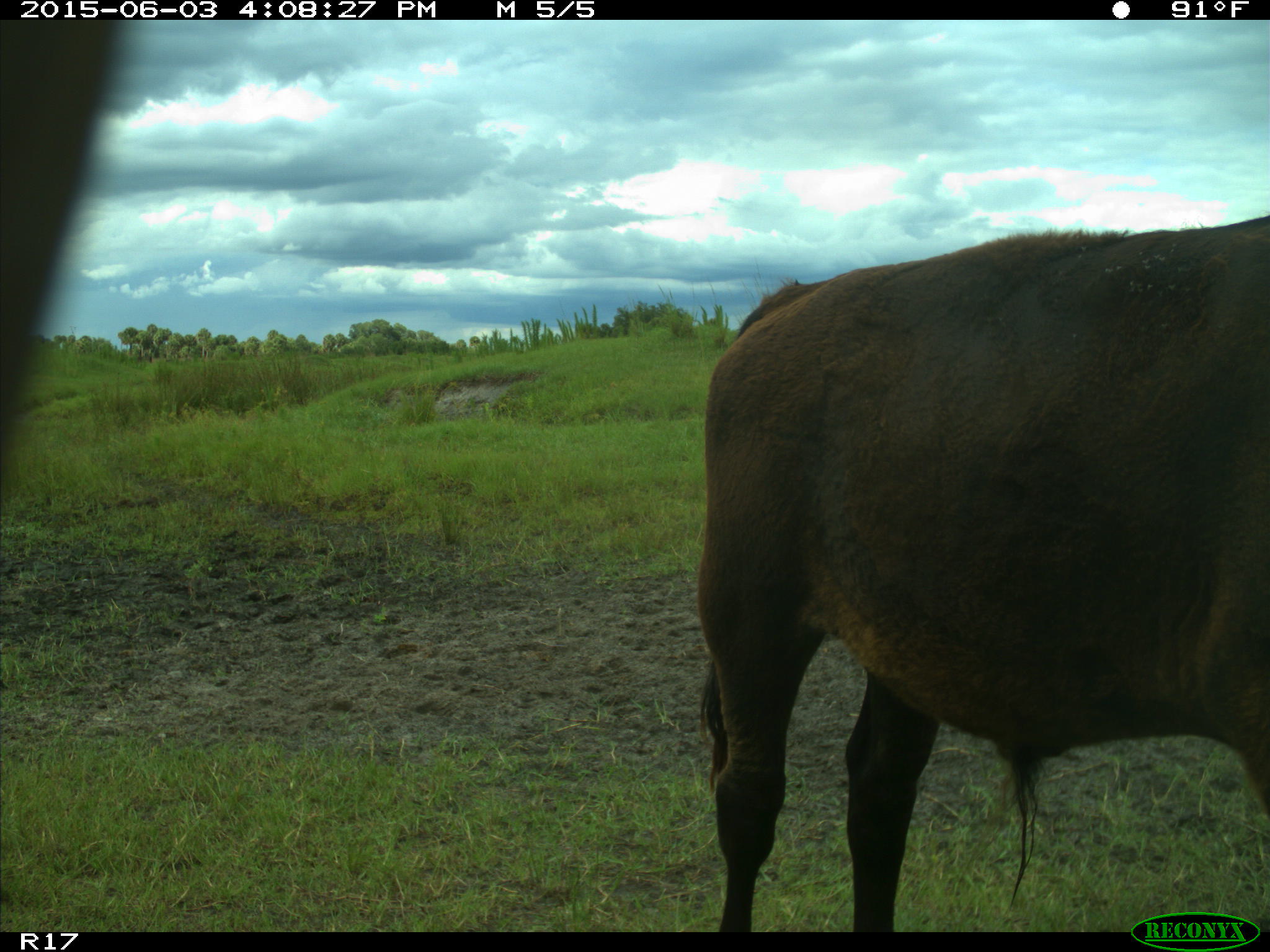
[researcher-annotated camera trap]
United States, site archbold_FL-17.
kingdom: Animalia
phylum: Chordata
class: Mammalia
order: Artiodactyla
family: Bovidae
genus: Bos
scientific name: Bos taurus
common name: domestic cow